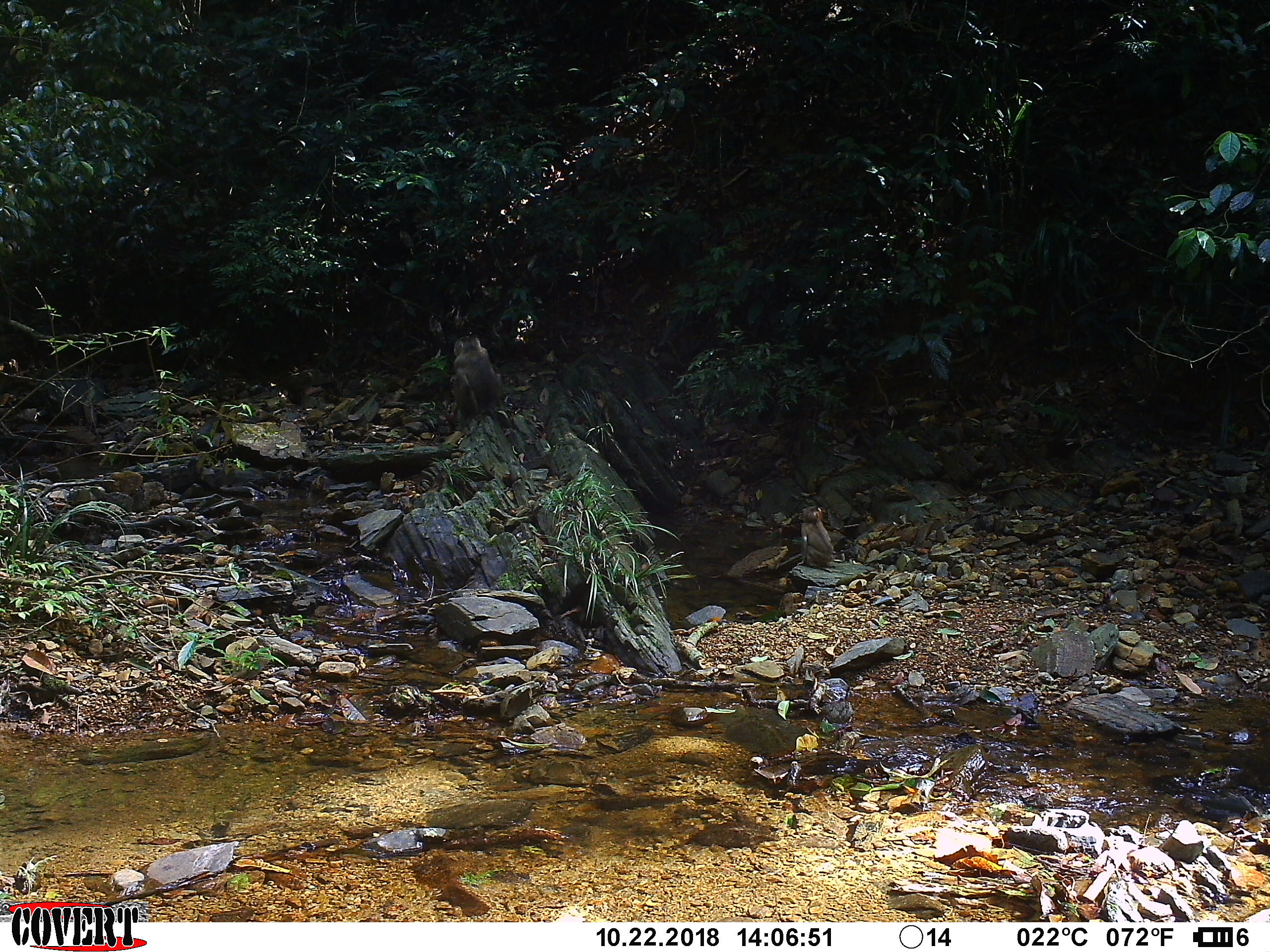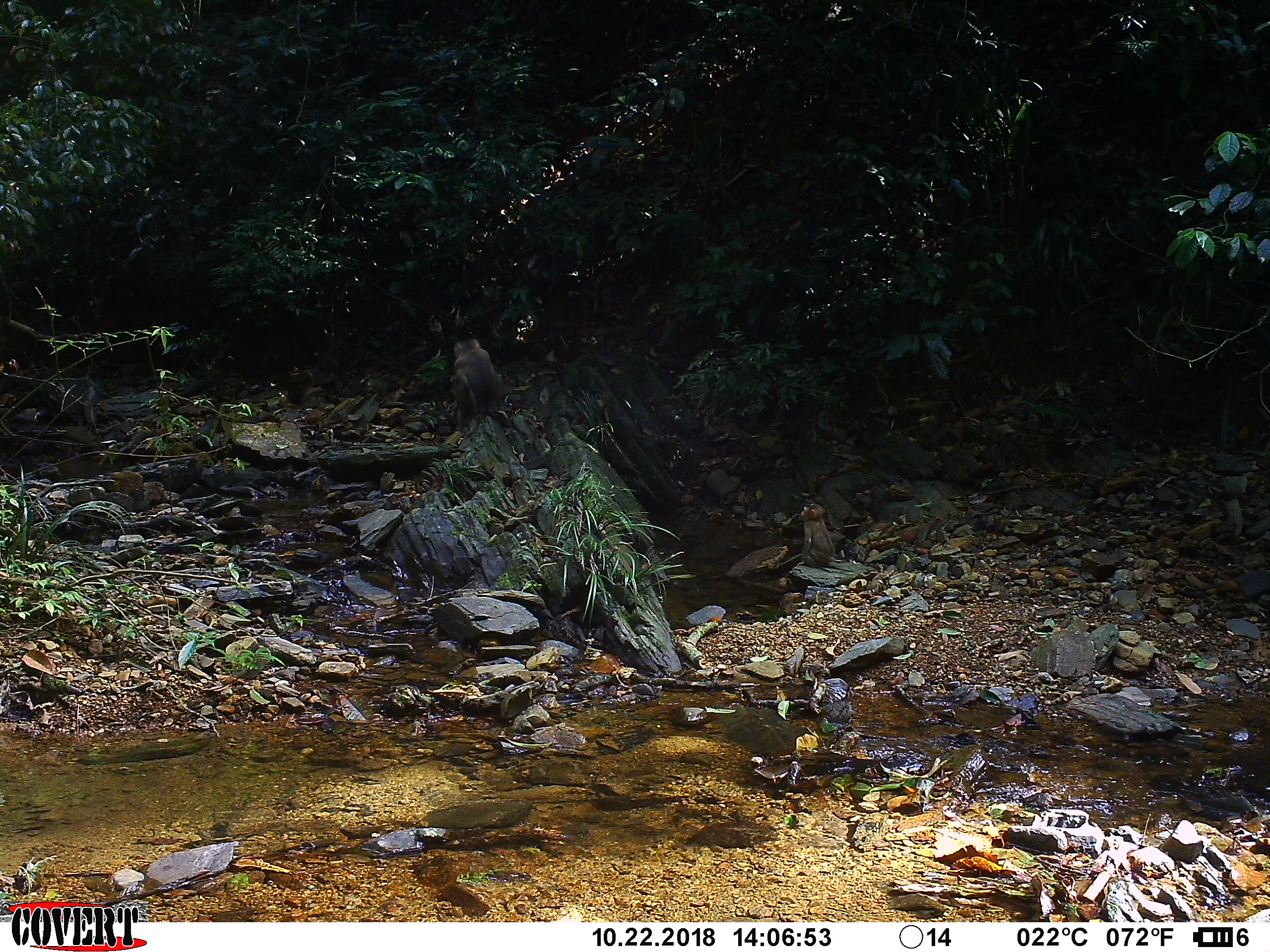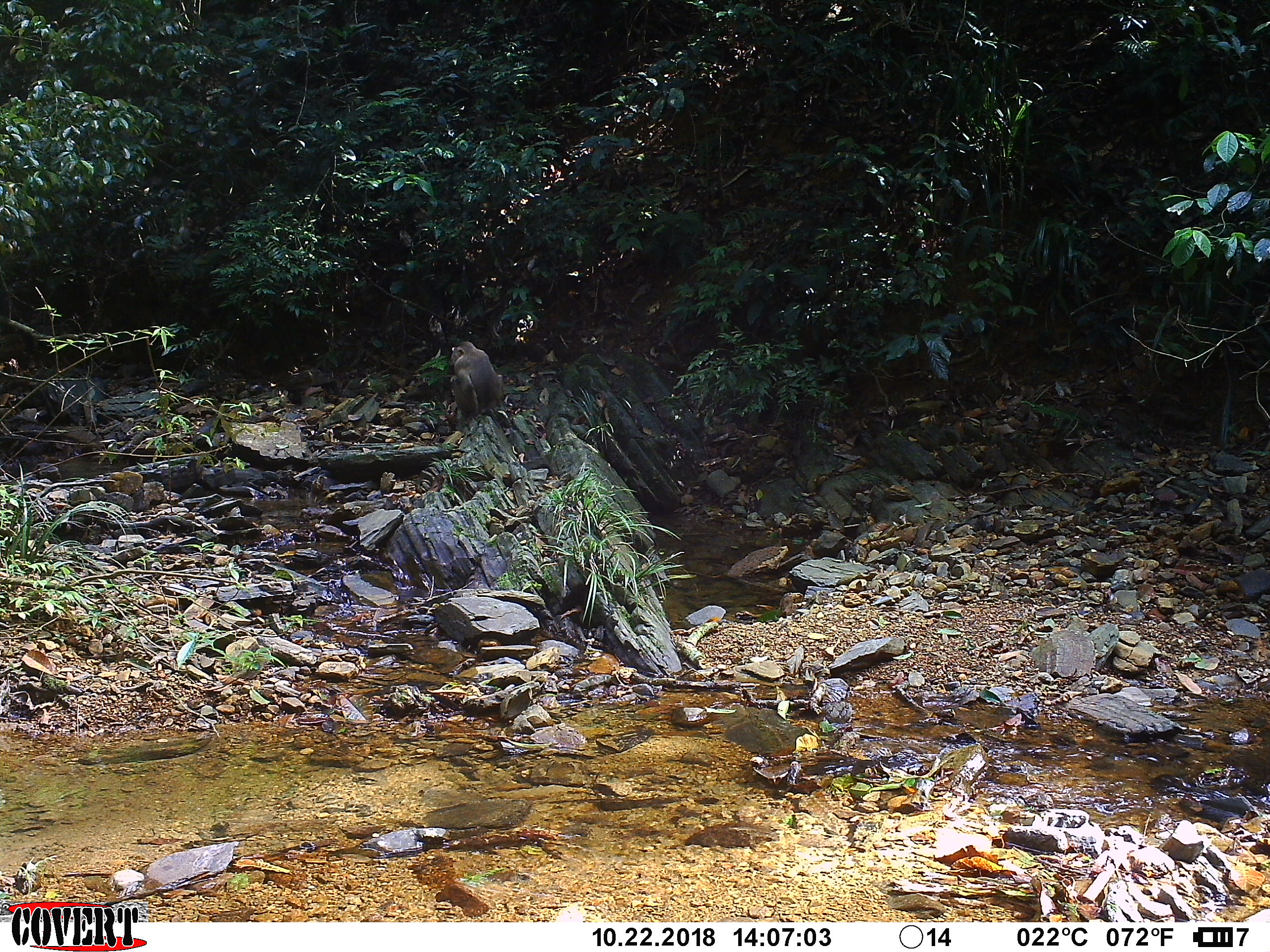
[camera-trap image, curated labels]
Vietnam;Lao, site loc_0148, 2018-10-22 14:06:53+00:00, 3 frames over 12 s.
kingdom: Animalia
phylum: Chordata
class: Mammalia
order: Primates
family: Cercopithecidae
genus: Macaca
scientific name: Macaca nemestrina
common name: pig-tailed macaque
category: pig tailed macaque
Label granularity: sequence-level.